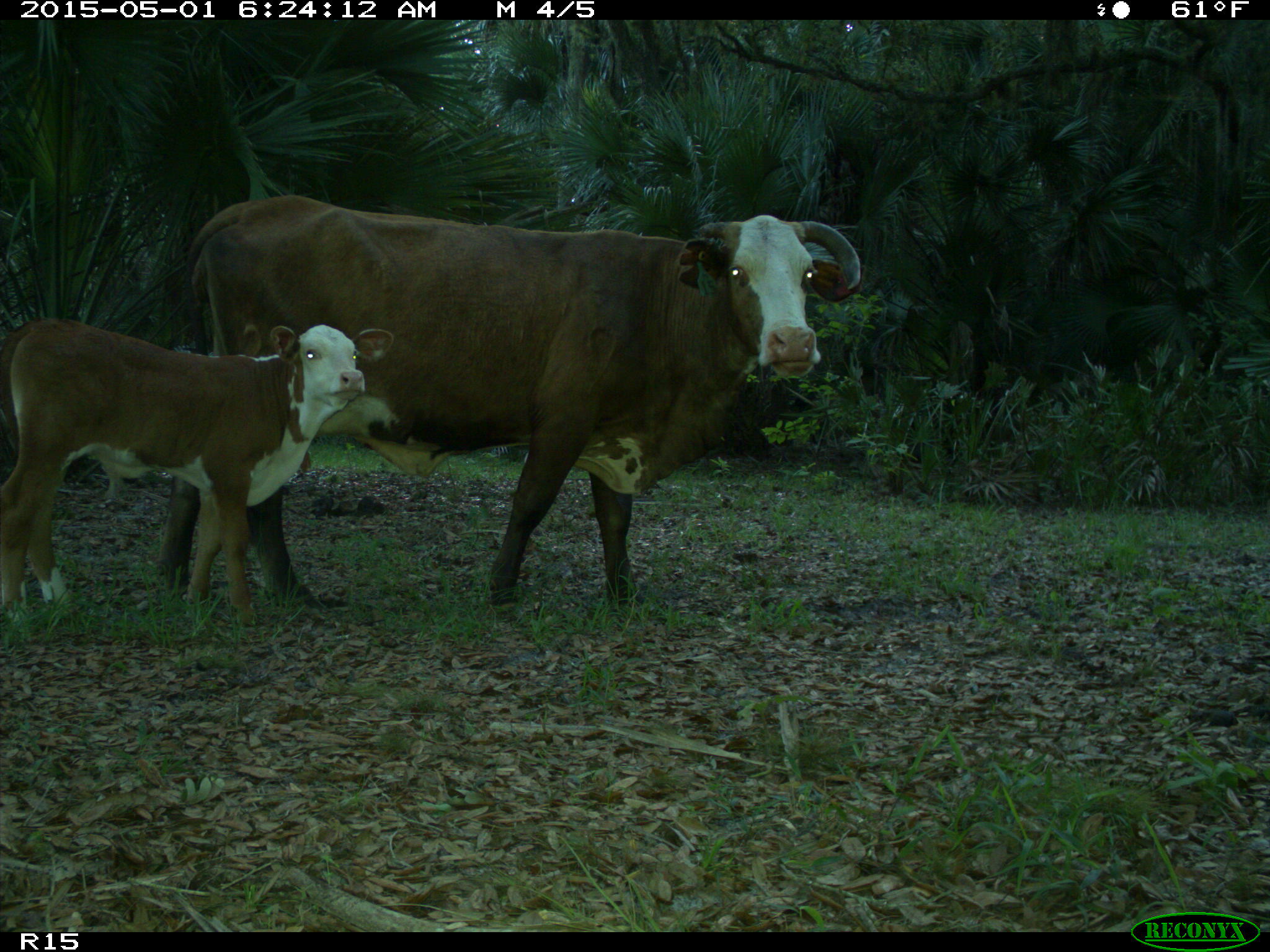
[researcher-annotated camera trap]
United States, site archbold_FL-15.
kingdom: Animalia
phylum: Chordata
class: Mammalia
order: Artiodactyla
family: Bovidae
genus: Bos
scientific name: Bos taurus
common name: domestic cow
Bos taurus (domestic cow).